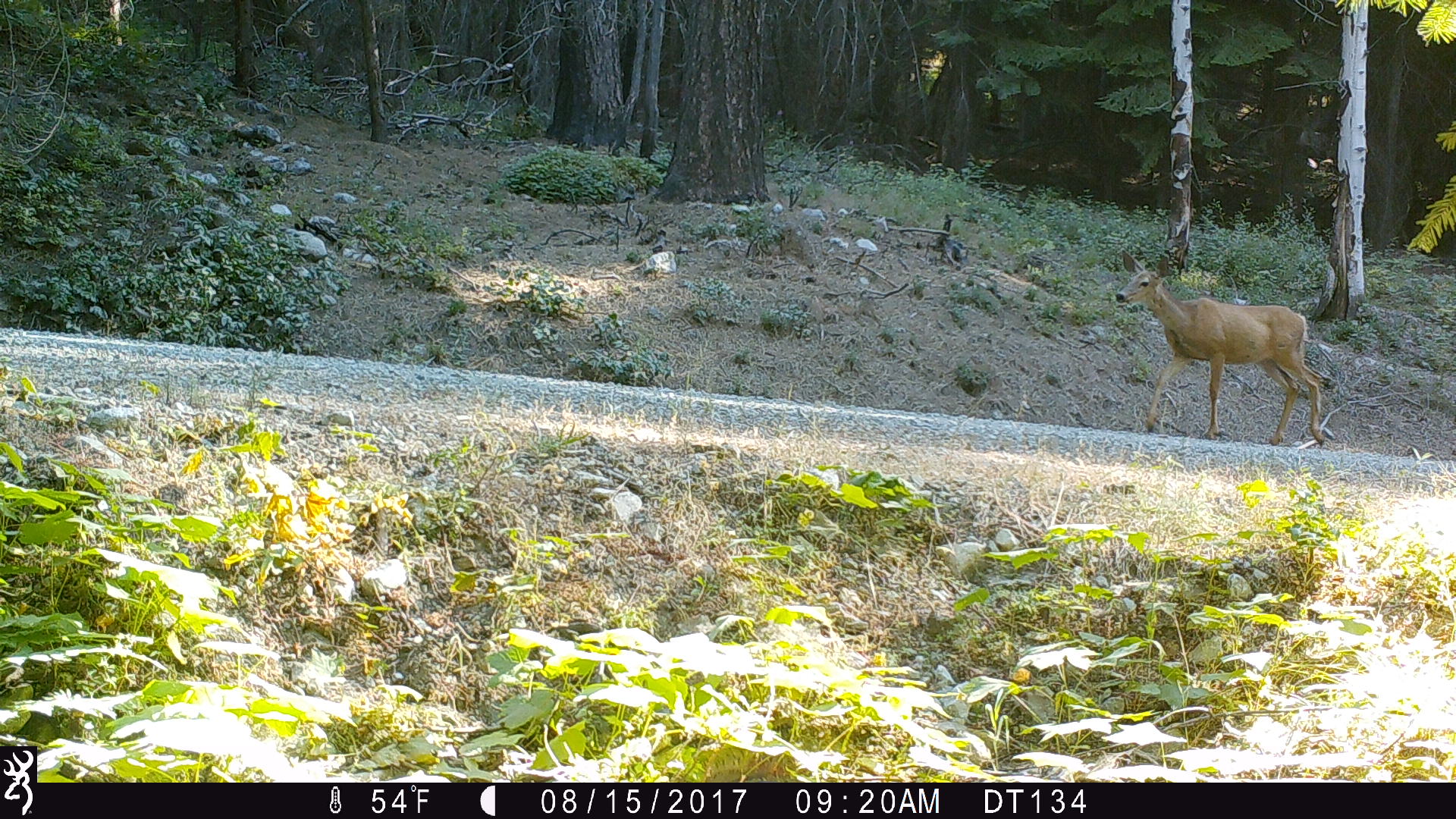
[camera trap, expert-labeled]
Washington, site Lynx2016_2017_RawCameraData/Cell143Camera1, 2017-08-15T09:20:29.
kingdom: Animalia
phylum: Chordata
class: Mammalia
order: Artiodactyla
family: Cervidae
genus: Odocoileus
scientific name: Odocoileus hemionus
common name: mule deer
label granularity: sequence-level